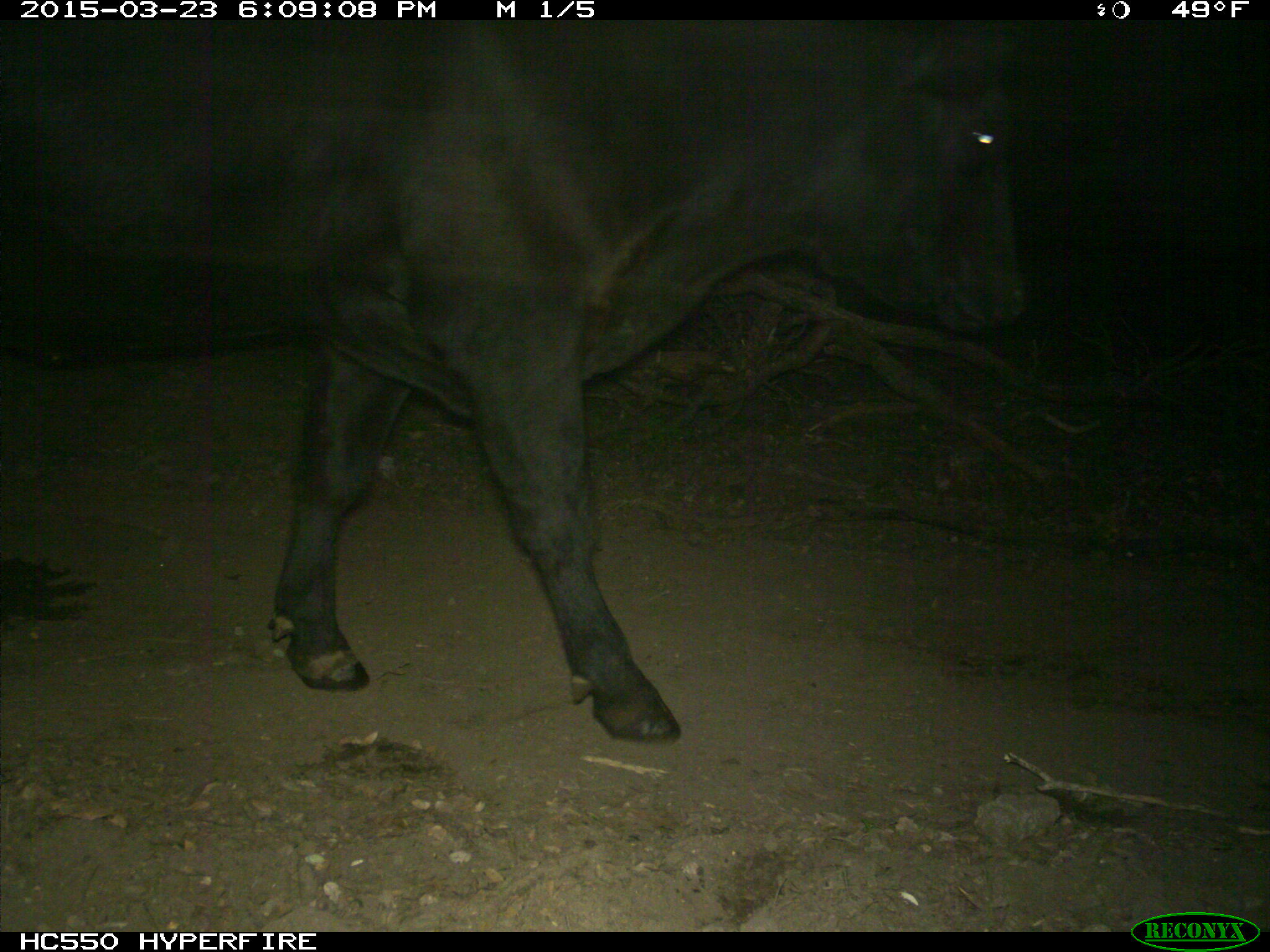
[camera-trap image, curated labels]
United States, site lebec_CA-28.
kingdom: Animalia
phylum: Chordata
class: Mammalia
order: Artiodactyla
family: Bovidae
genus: Bos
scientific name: Bos taurus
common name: domestic cow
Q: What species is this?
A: Bos taurus (domestic cow).